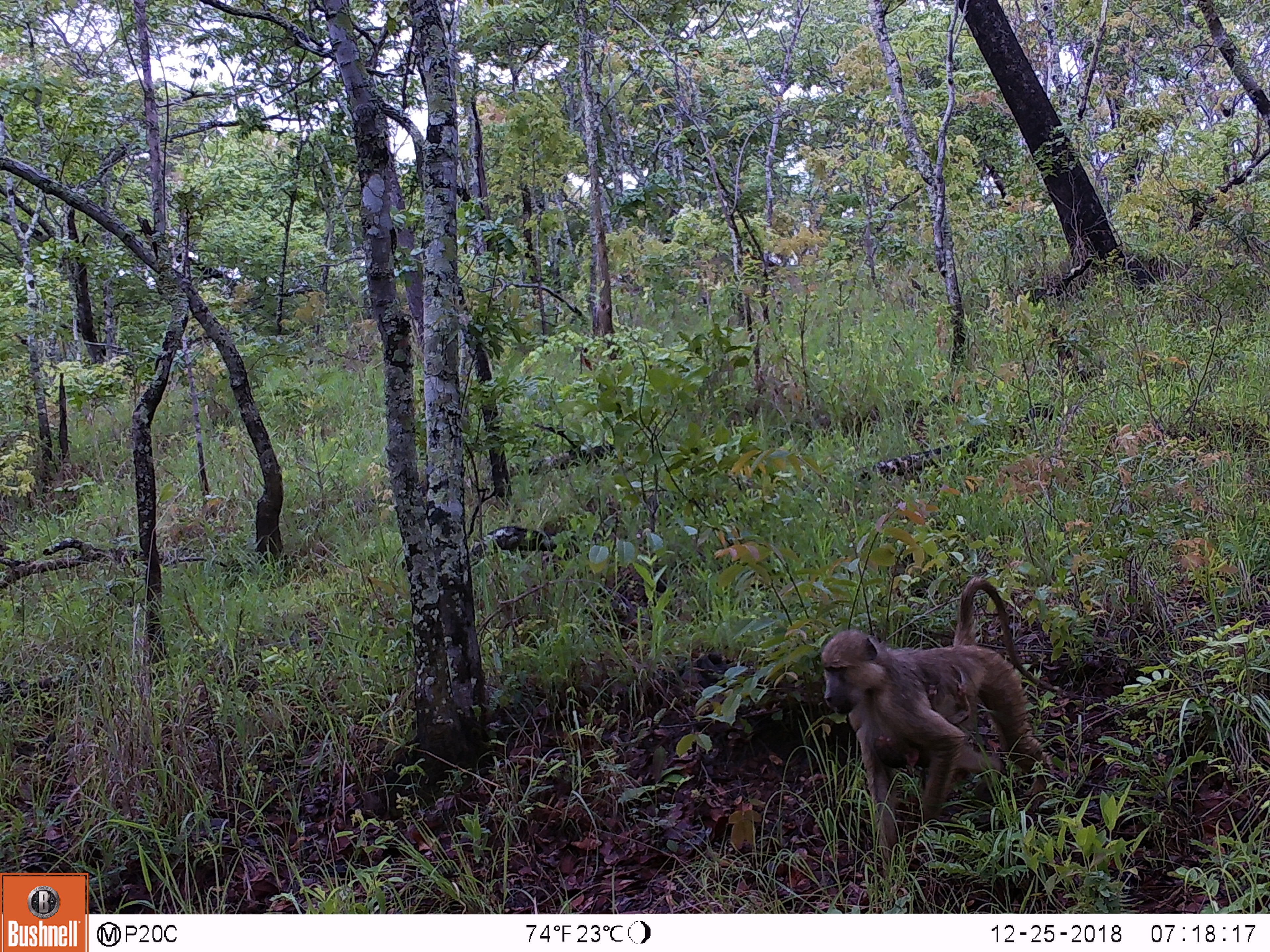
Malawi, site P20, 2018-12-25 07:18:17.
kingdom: Animalia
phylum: Chordata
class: Mammalia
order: Artiodactyla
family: Bovidae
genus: Tragelaphus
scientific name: Tragelaphus strepsiceros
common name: greater kudu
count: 1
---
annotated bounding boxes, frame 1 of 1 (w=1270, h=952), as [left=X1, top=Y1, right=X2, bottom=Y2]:
greater kudu: [left=819, top=577, right=1073, bottom=887]